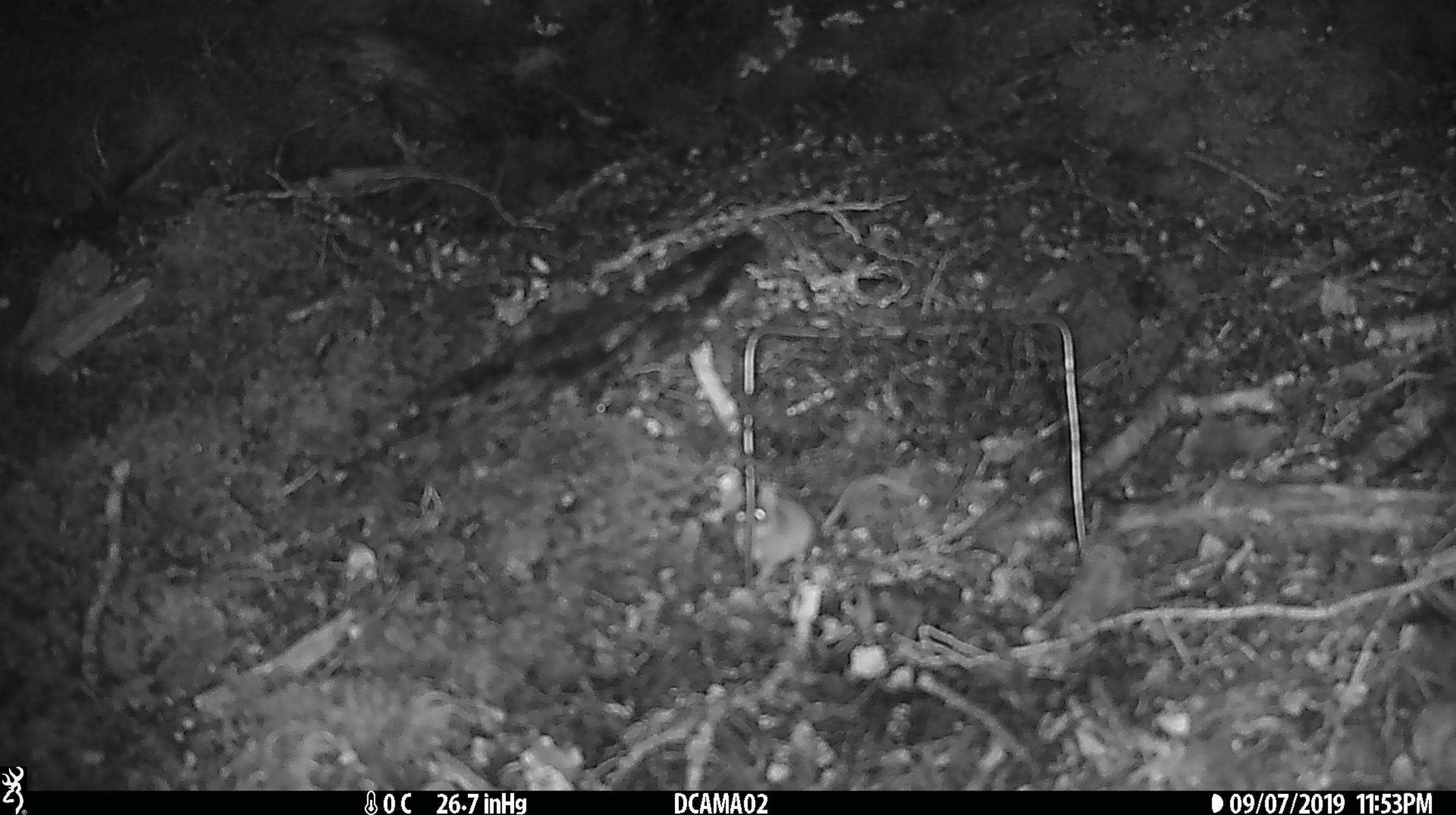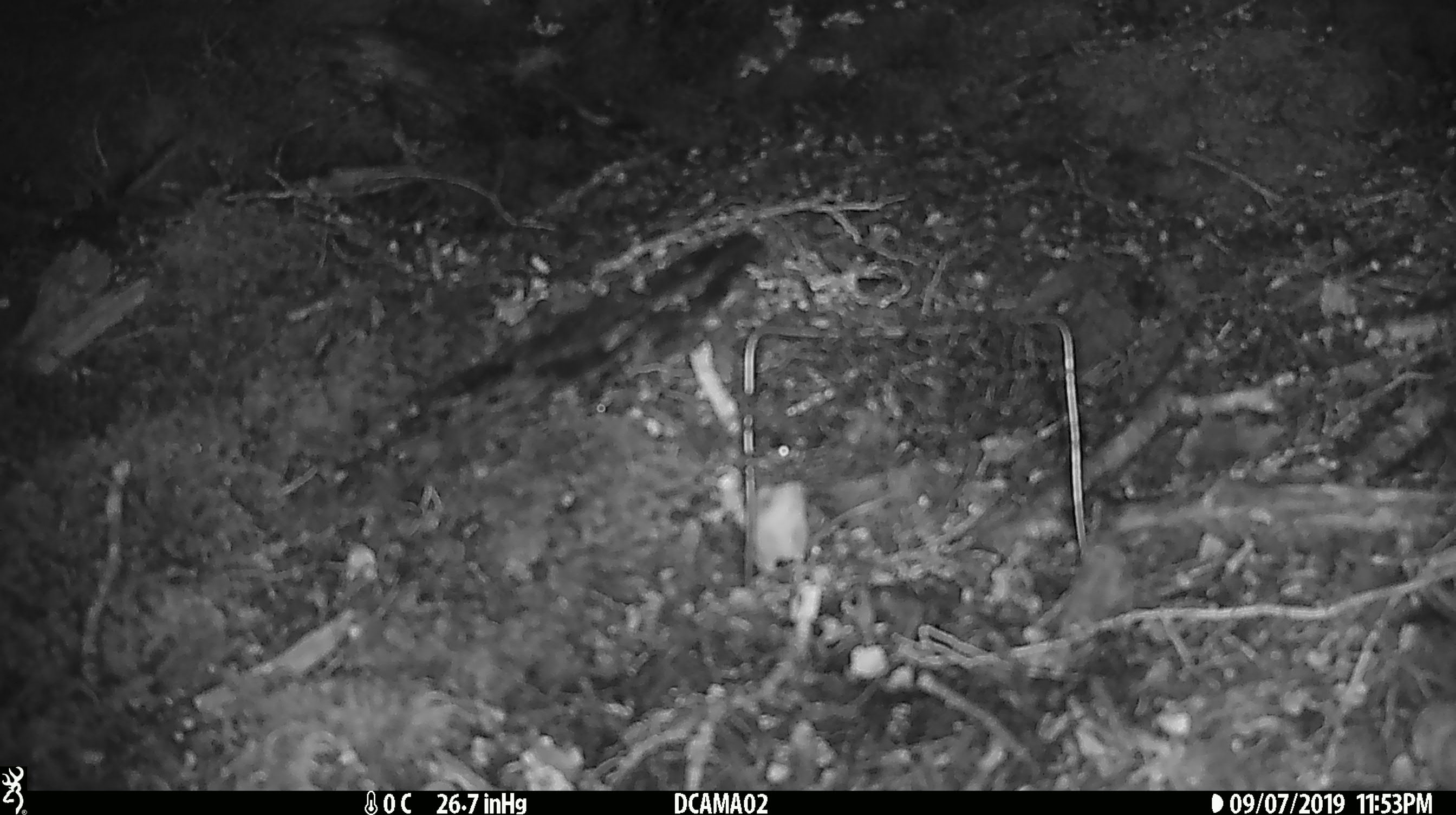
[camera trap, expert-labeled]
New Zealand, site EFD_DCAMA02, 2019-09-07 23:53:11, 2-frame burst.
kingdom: Animalia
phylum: Chordata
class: Mammalia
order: Rodentia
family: Muridae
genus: Mus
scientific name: Mus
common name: mouse